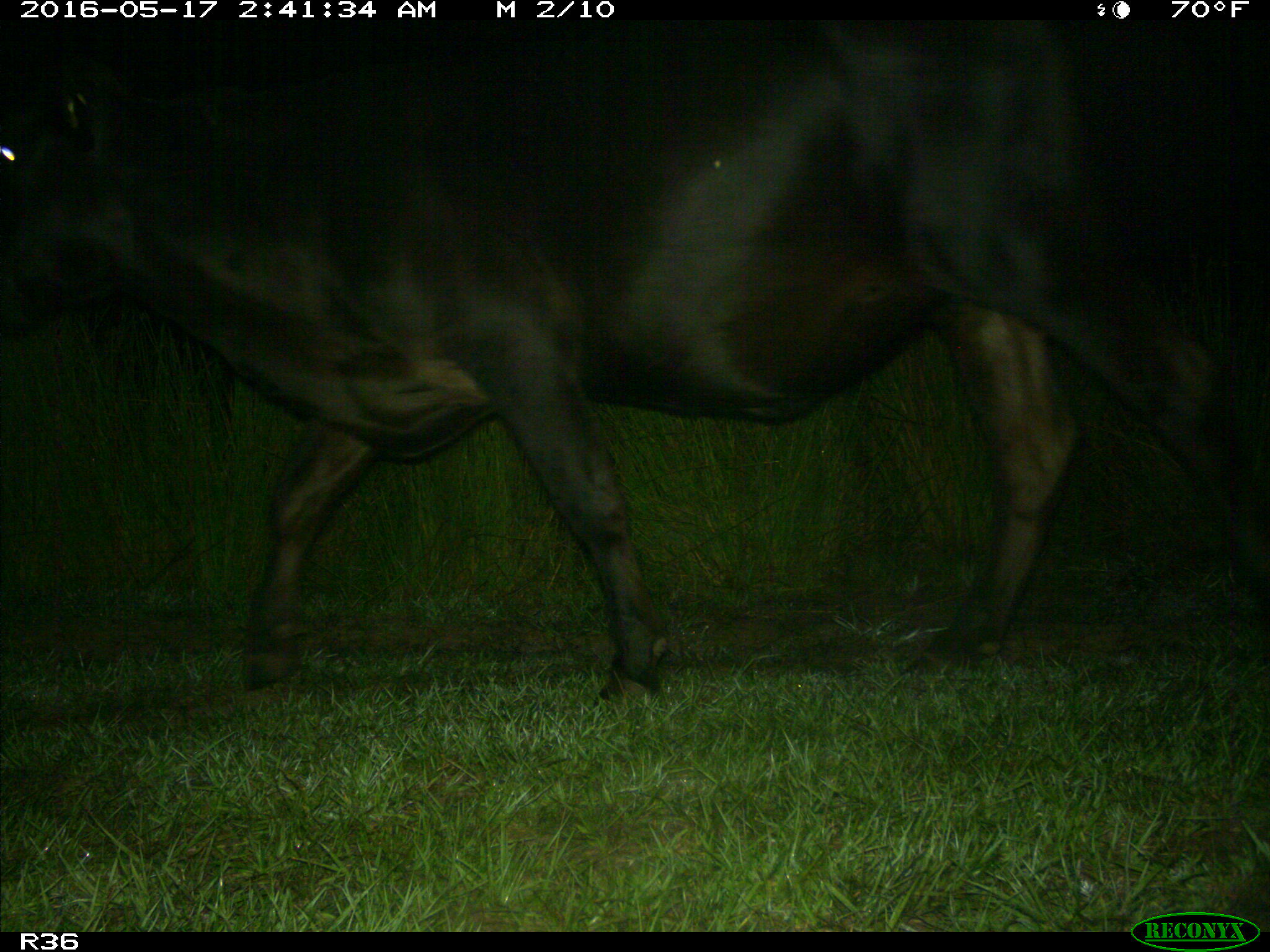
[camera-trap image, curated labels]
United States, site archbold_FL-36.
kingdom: Animalia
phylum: Chordata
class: Mammalia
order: Artiodactyla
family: Bovidae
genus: Bos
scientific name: Bos taurus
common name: domestic cow